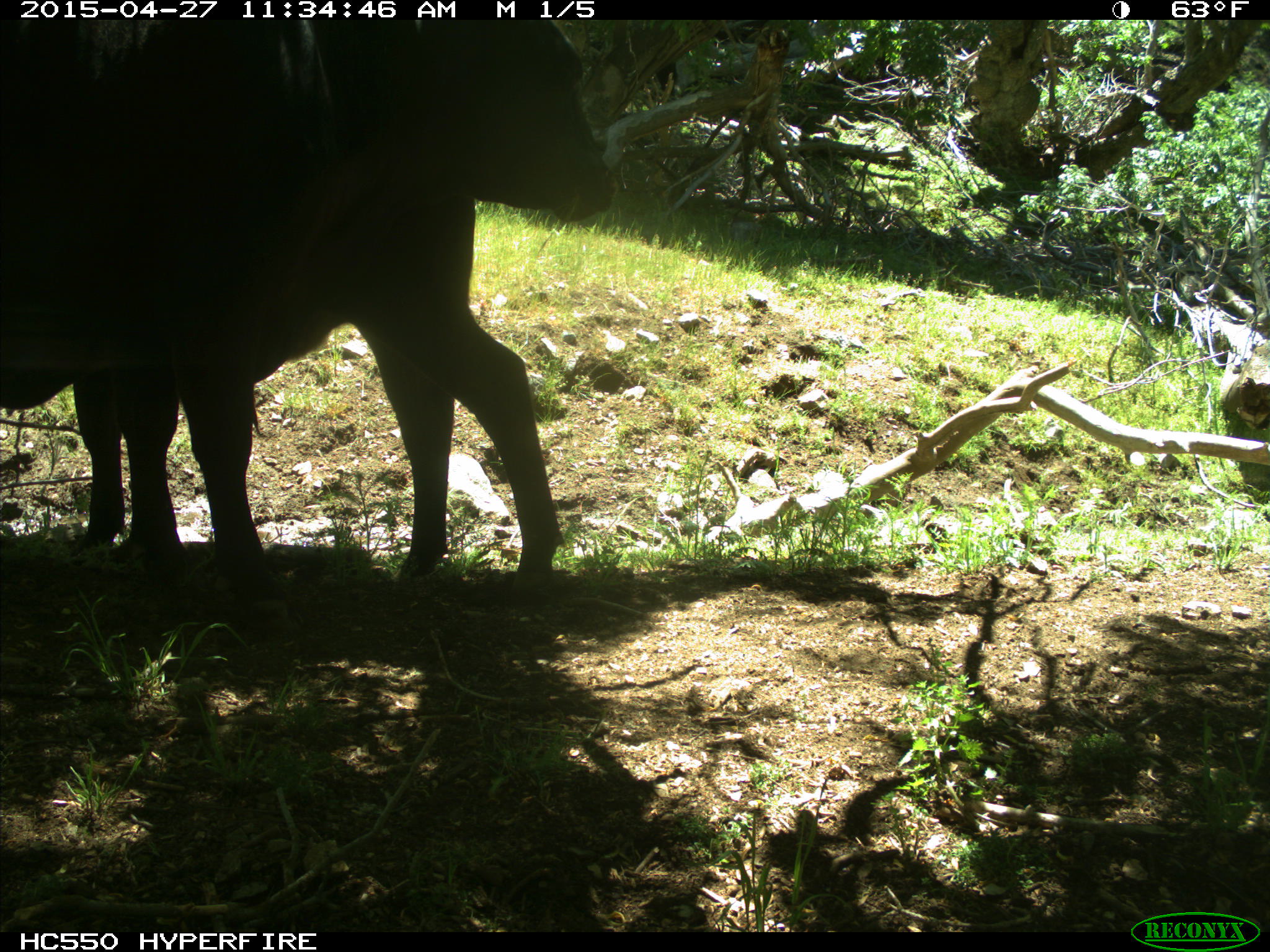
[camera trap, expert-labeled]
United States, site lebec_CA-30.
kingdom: Animalia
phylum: Chordata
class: Mammalia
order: Artiodactyla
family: Bovidae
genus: Bos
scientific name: Bos taurus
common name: domestic cow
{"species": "Bos taurus (domestic cow)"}